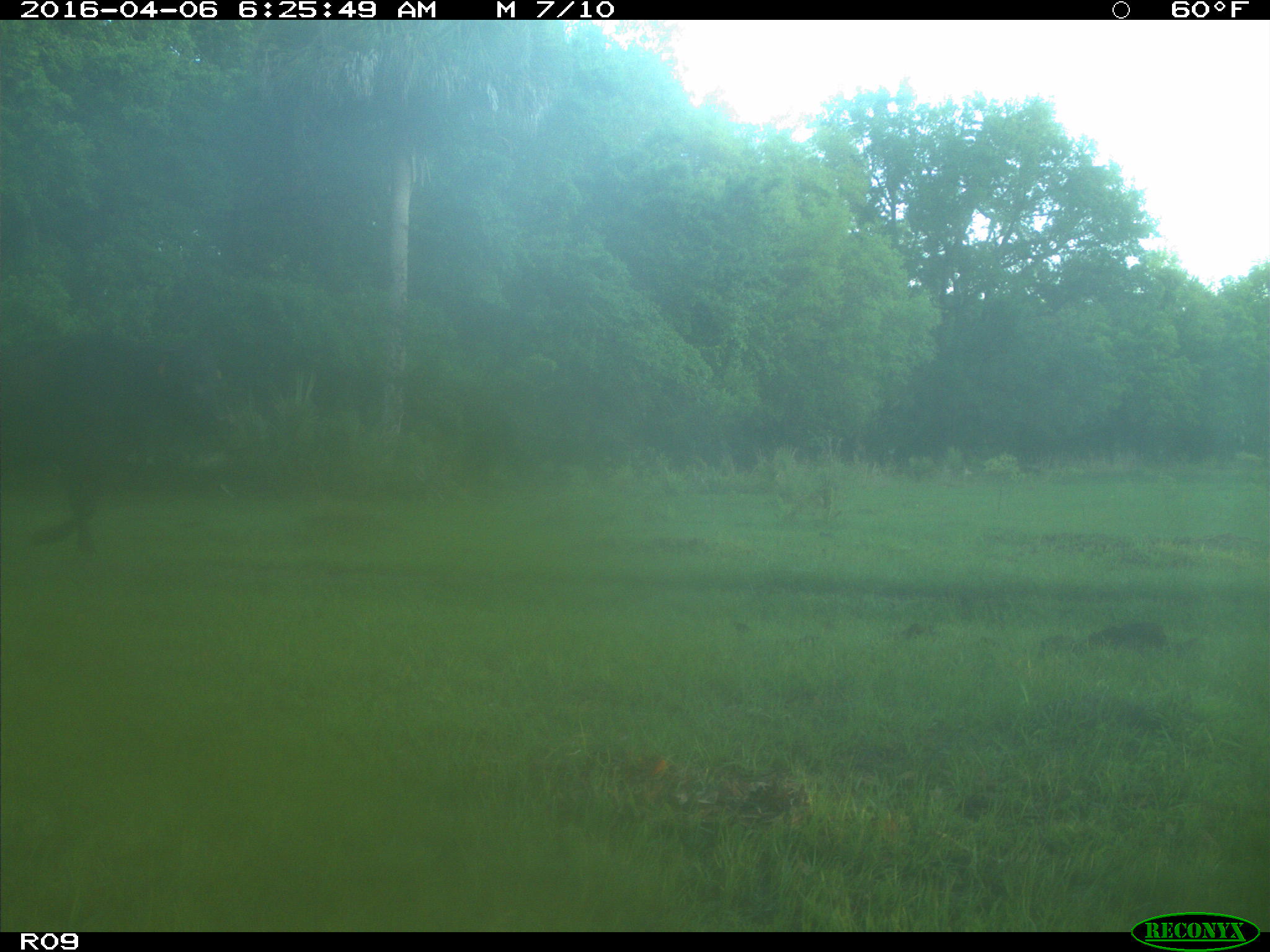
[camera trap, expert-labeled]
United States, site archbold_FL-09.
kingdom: Animalia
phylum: Chordata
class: Mammalia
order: Artiodactyla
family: Bovidae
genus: Bos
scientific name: Bos taurus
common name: domestic cow